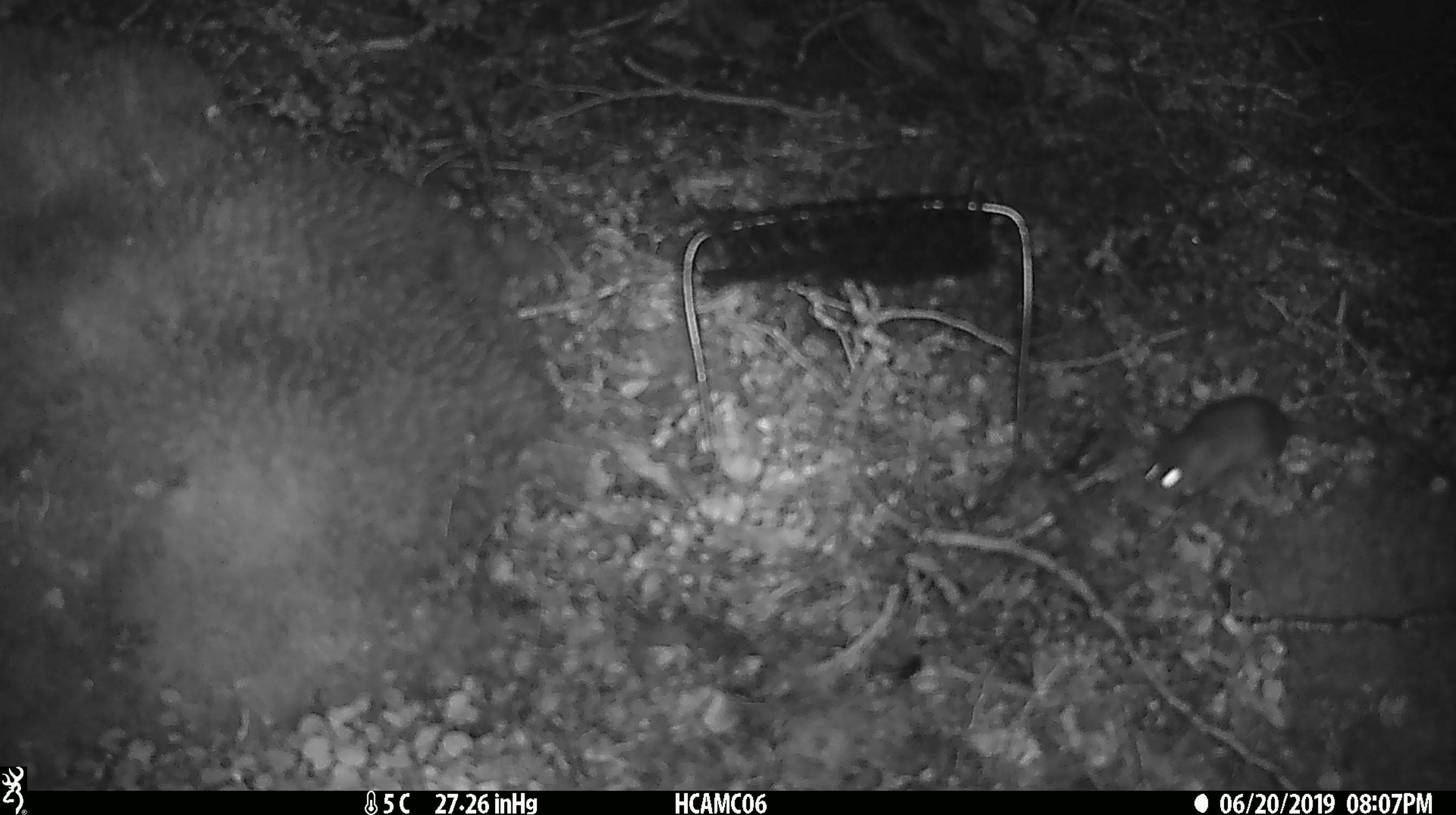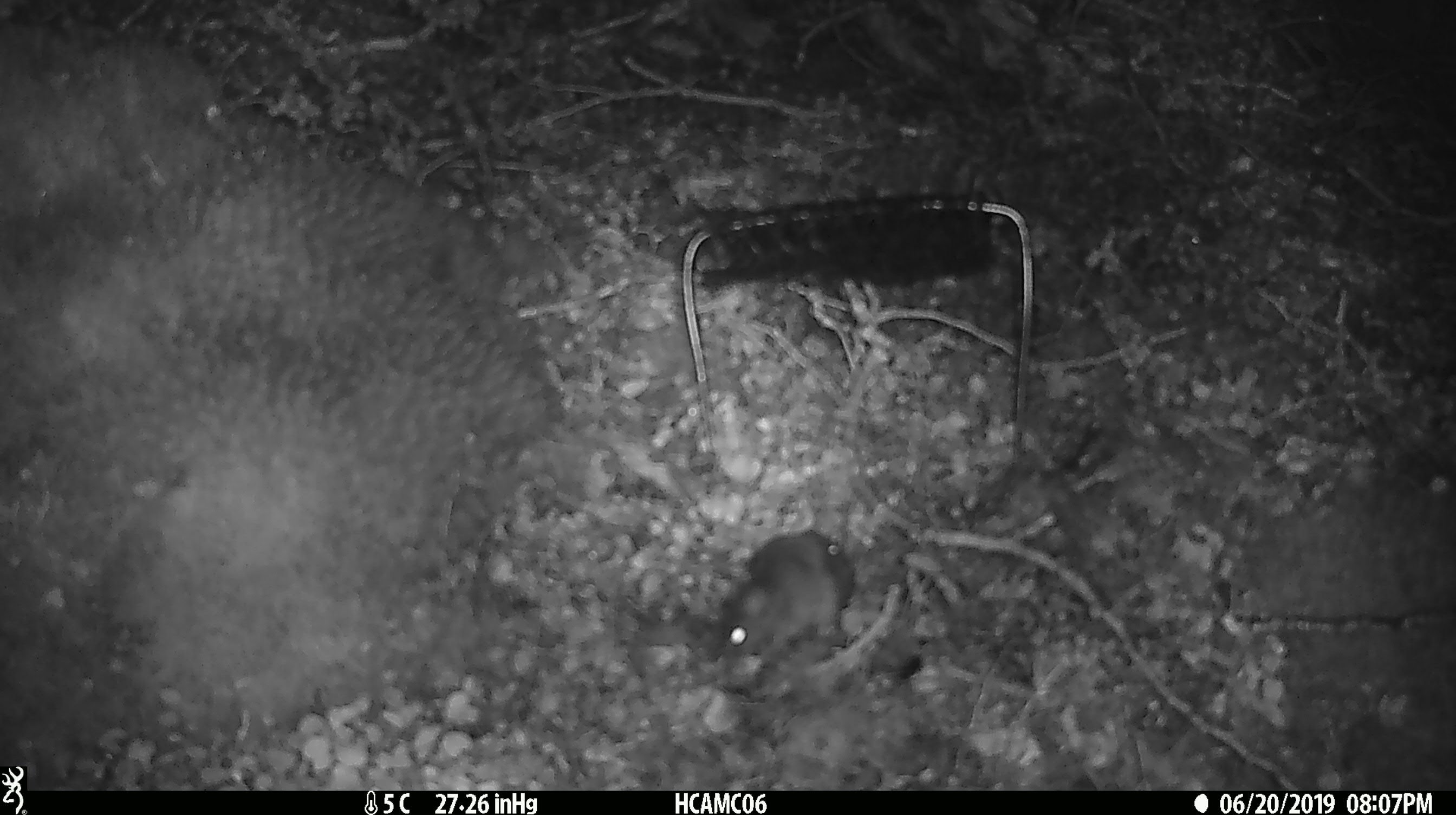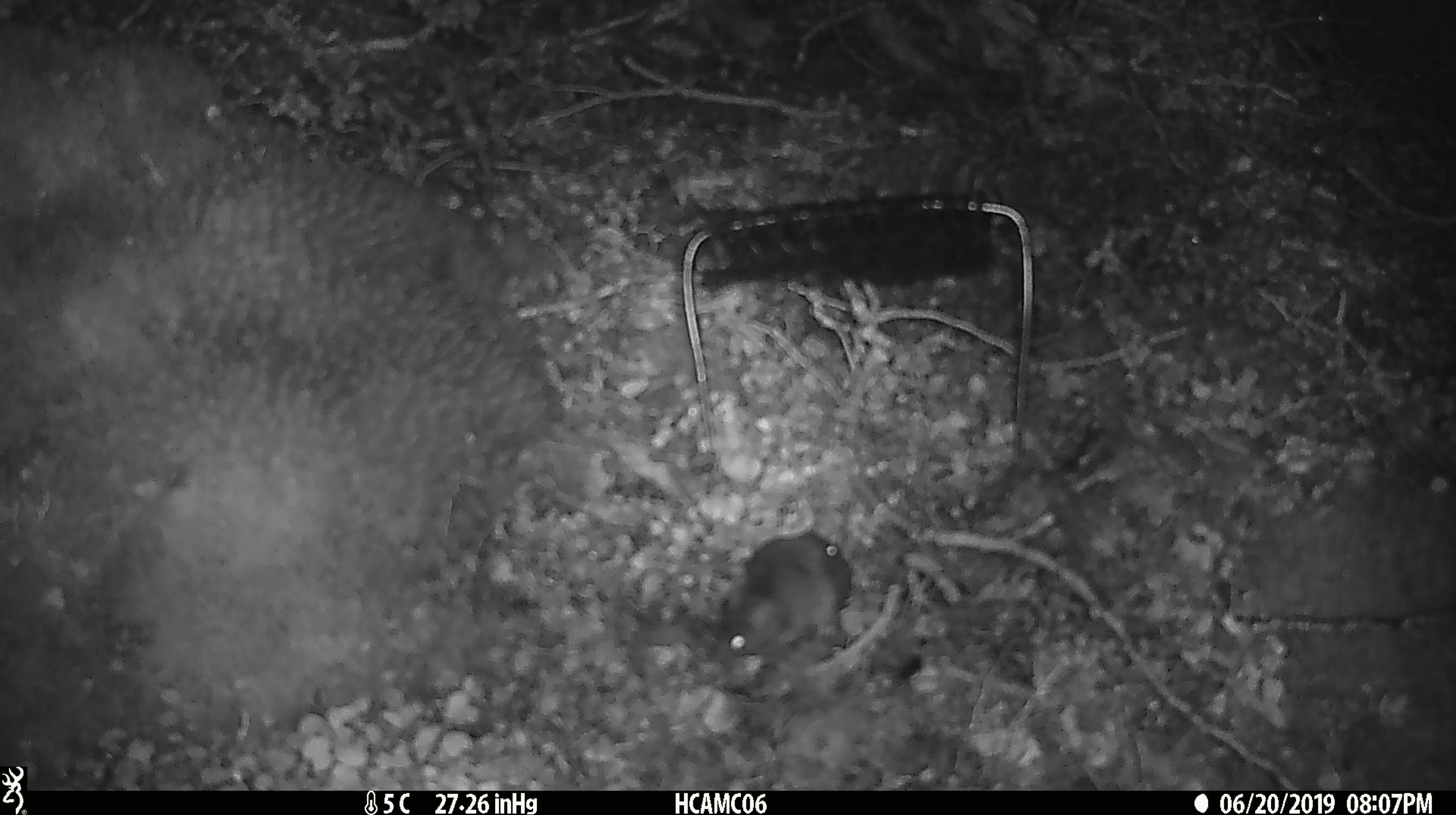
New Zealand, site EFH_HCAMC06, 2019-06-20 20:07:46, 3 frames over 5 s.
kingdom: Animalia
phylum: Chordata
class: Mammalia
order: Rodentia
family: Muridae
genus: Mus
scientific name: Mus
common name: mouse